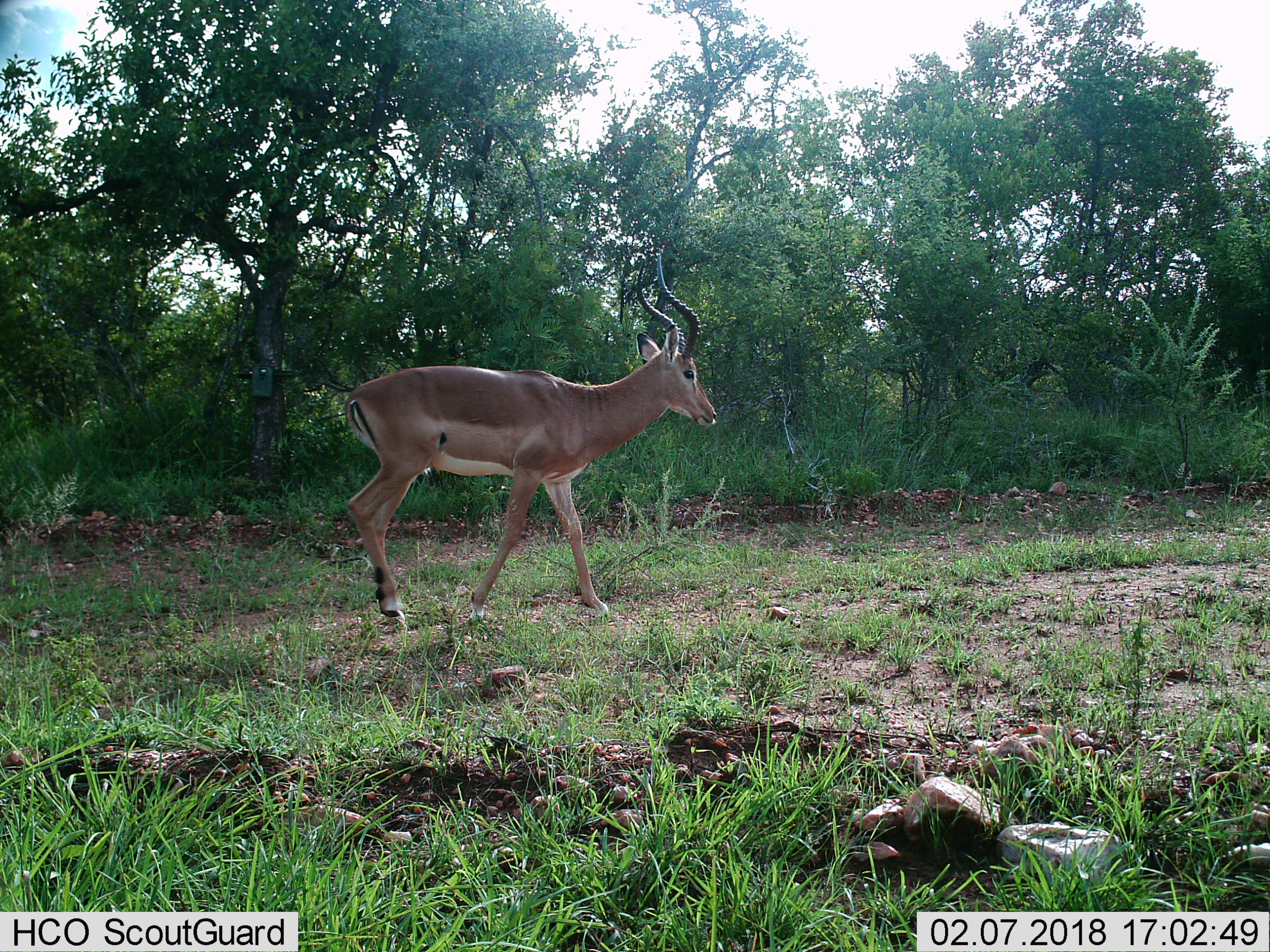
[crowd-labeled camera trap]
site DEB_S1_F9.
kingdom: Animalia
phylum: Chordata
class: Mammalia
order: Artiodactyla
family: Bovidae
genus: Aepyceros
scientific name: Aepyceros melampus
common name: impala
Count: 1.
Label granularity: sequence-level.